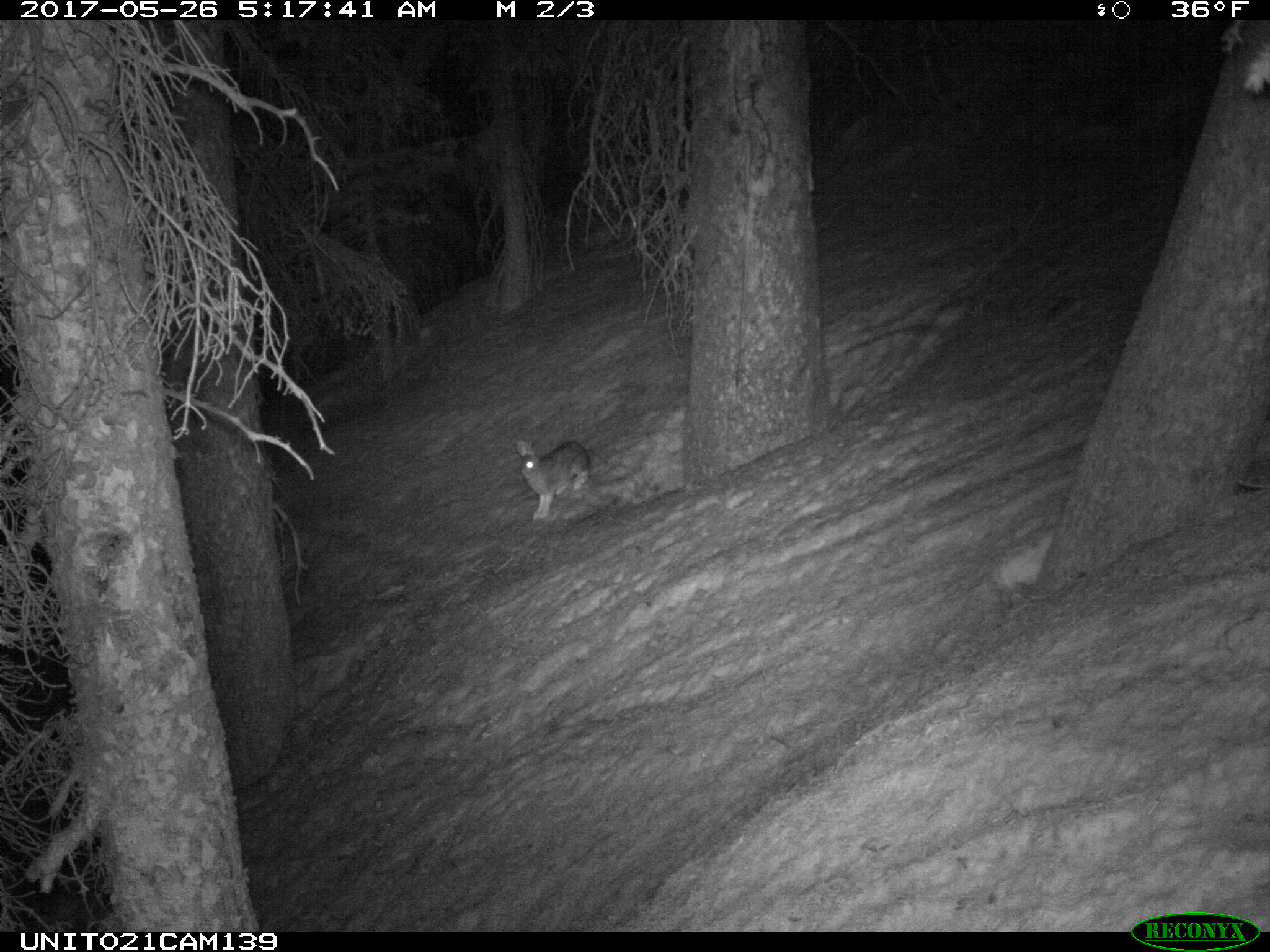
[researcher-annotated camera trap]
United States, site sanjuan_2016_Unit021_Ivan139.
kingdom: Animalia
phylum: Chordata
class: Mammalia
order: Lagomorpha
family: Leporidae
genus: Lepus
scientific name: Lepus americanus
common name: snowshoe hare